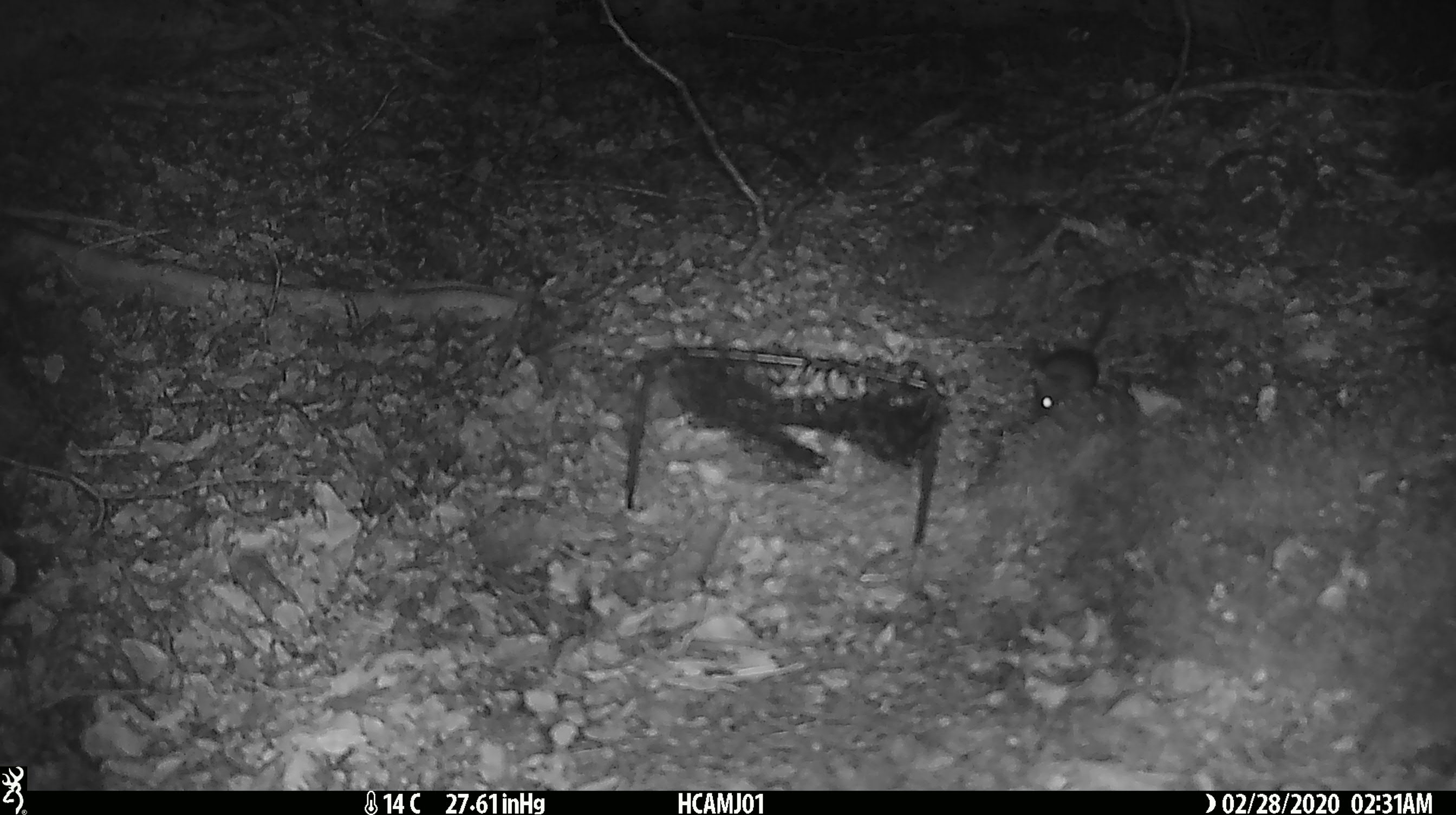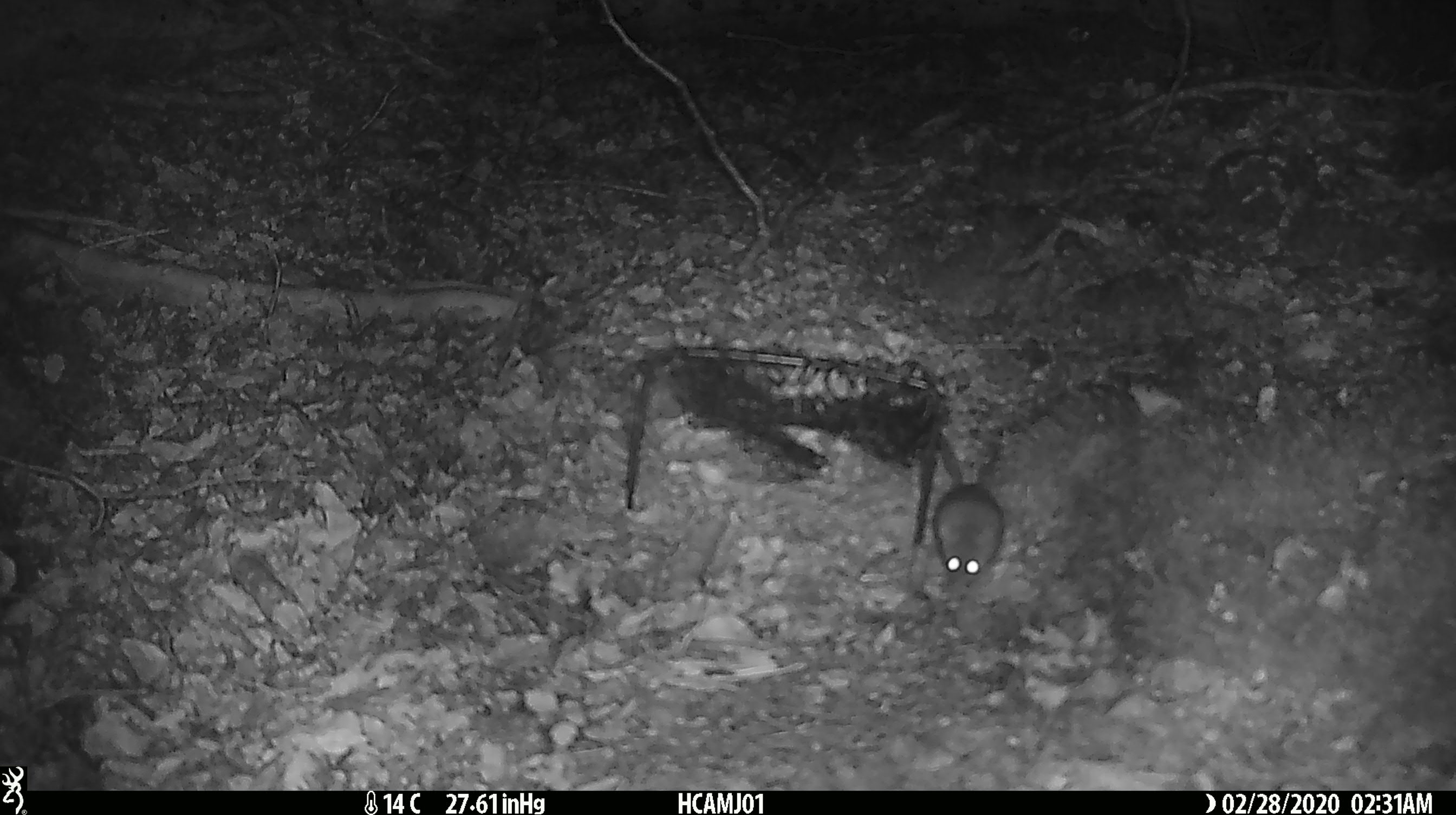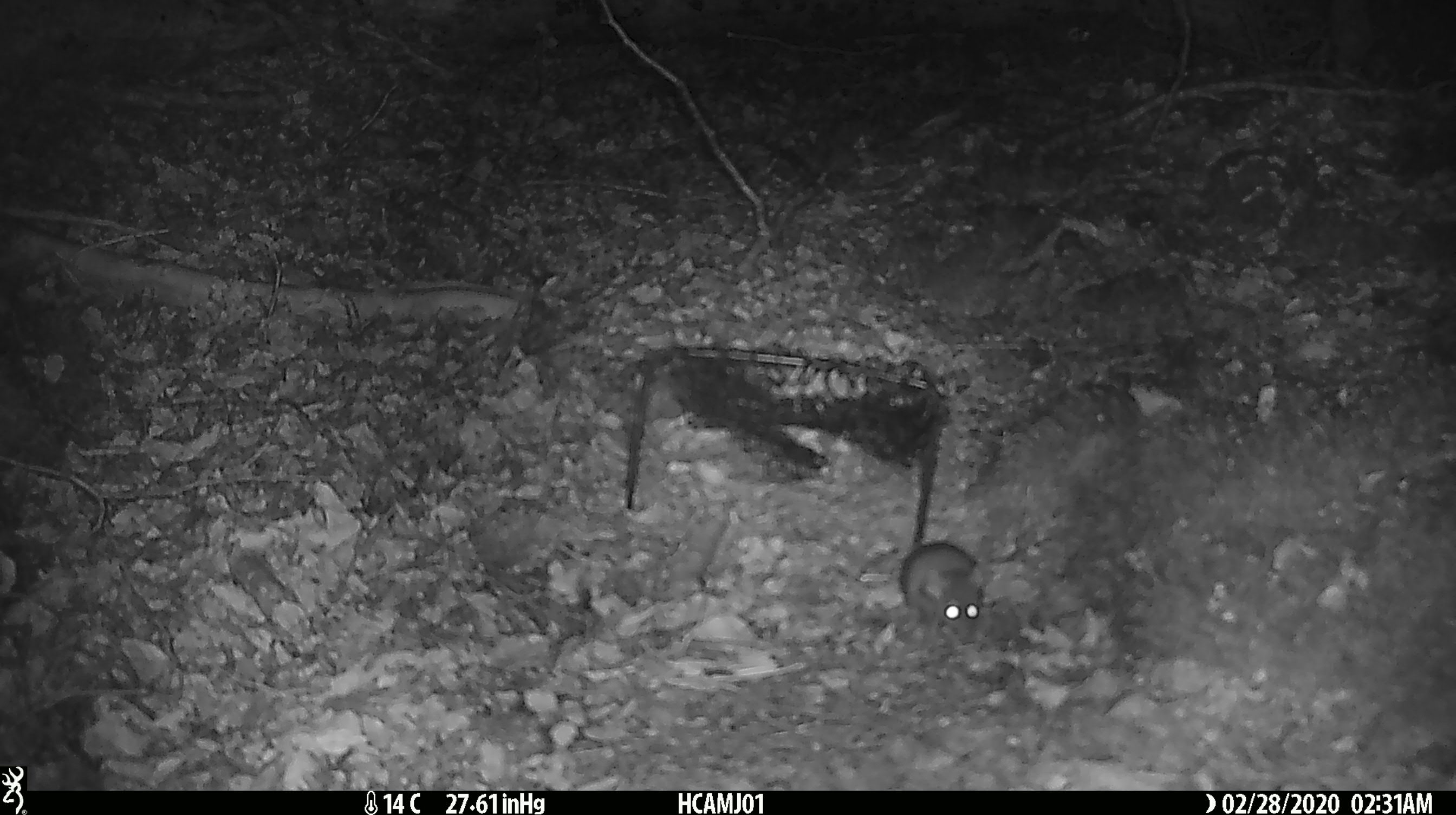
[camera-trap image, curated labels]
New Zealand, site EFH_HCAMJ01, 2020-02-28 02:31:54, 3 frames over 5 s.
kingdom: Animalia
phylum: Chordata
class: Mammalia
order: Rodentia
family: Muridae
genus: Mus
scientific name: Mus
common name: mouse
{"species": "mouse (Mus)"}